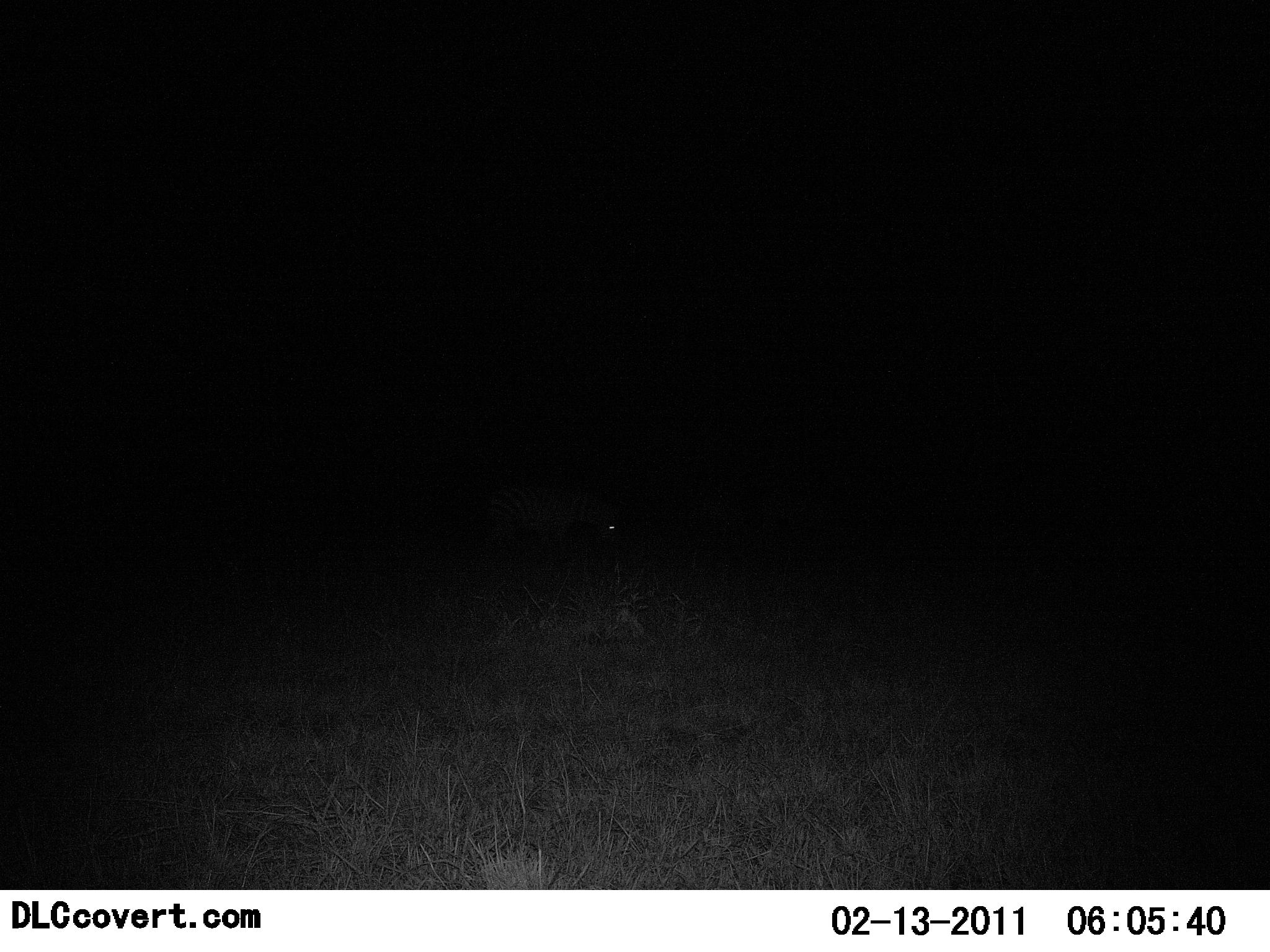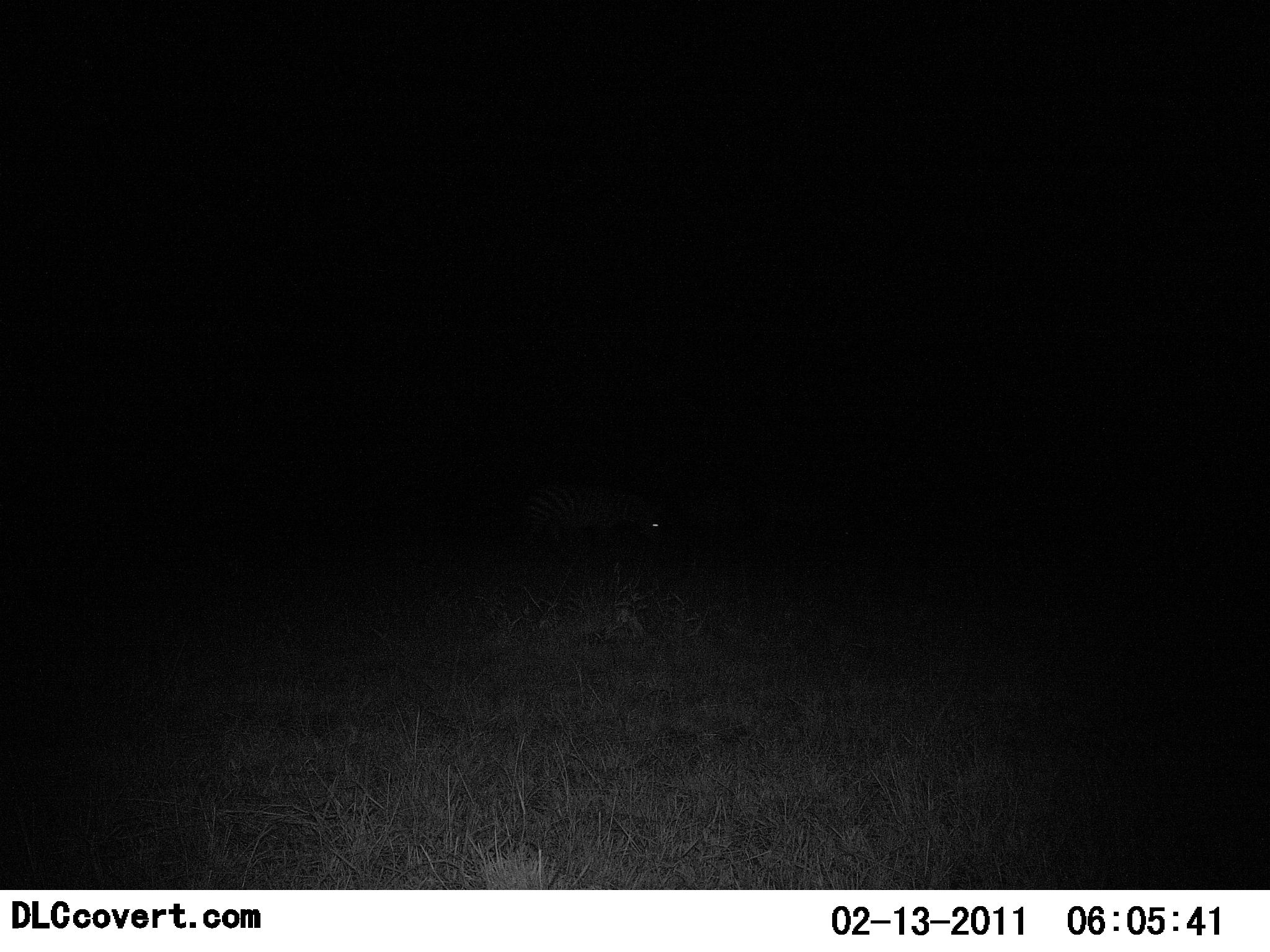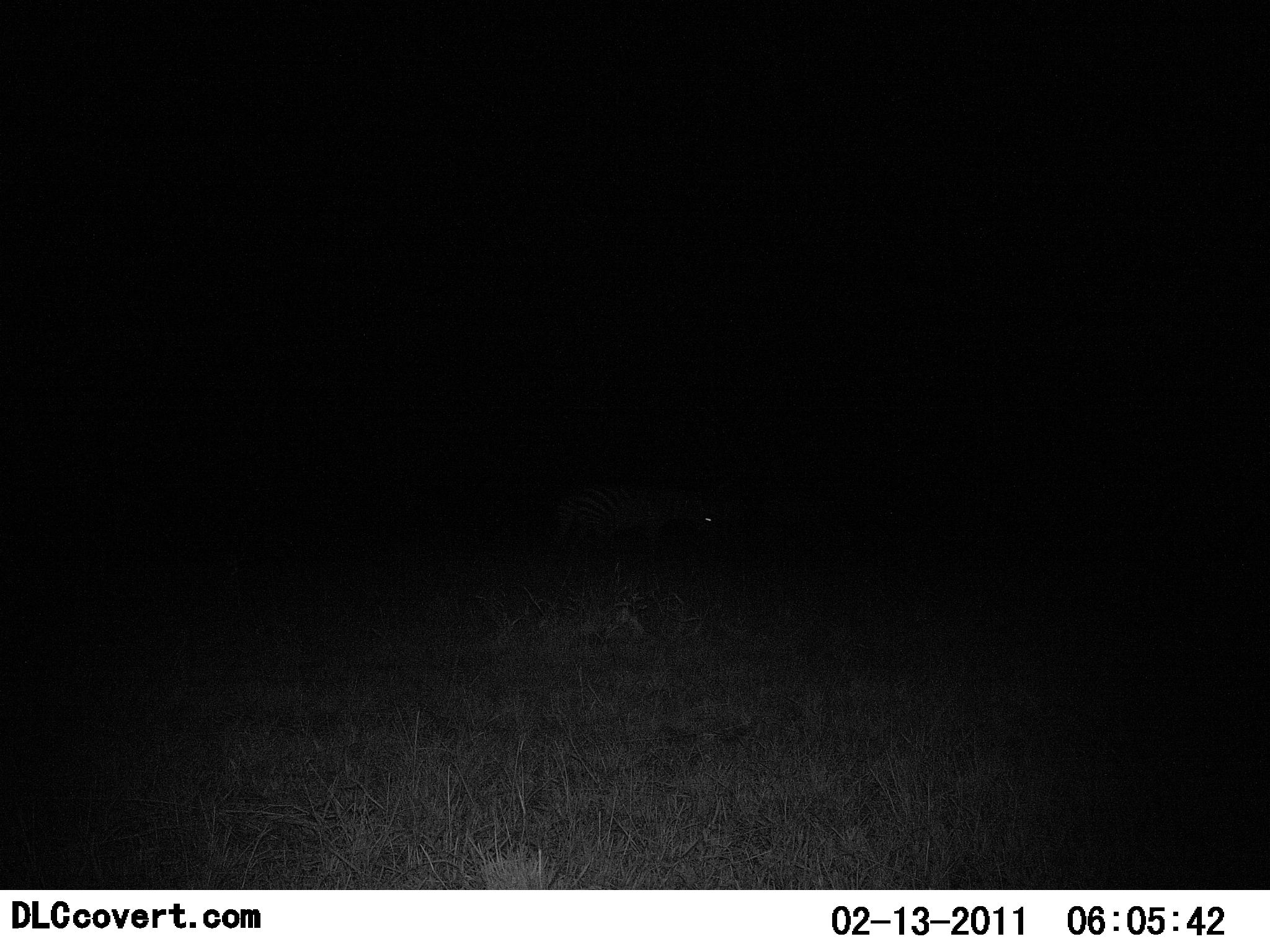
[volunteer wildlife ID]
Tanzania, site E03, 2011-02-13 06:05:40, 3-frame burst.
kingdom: Animalia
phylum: Chordata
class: Mammalia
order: Perissodactyla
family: Equidae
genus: Equus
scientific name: Equus quagga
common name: plains zebra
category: zebra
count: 1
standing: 0%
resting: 0%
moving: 100%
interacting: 0%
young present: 0%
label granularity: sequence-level